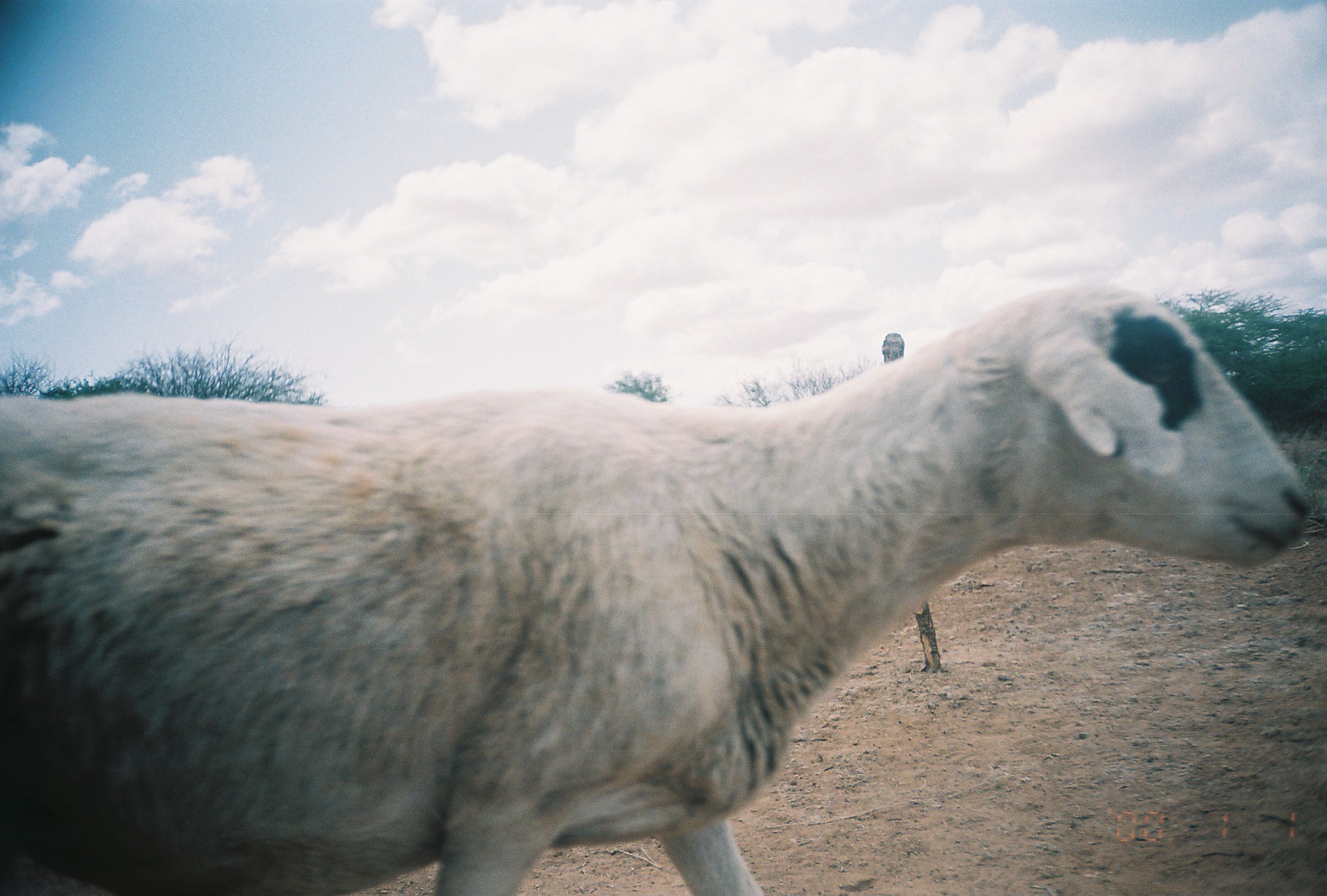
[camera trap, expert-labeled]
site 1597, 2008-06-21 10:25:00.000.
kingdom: Animalia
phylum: Chordata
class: Mammalia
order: Artiodactyla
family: Bovidae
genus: Ovis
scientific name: Ovis aries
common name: domestic sheep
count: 1